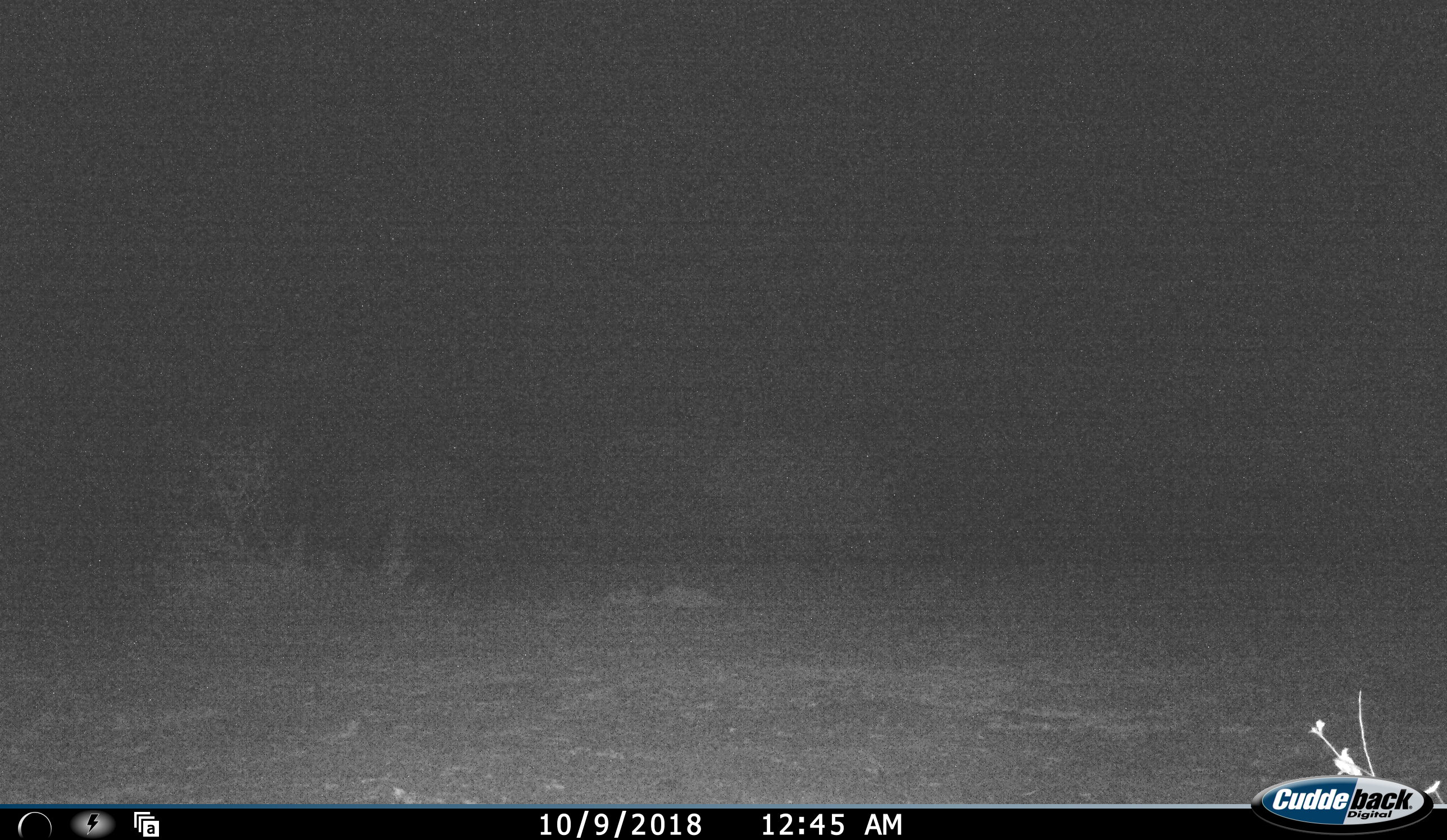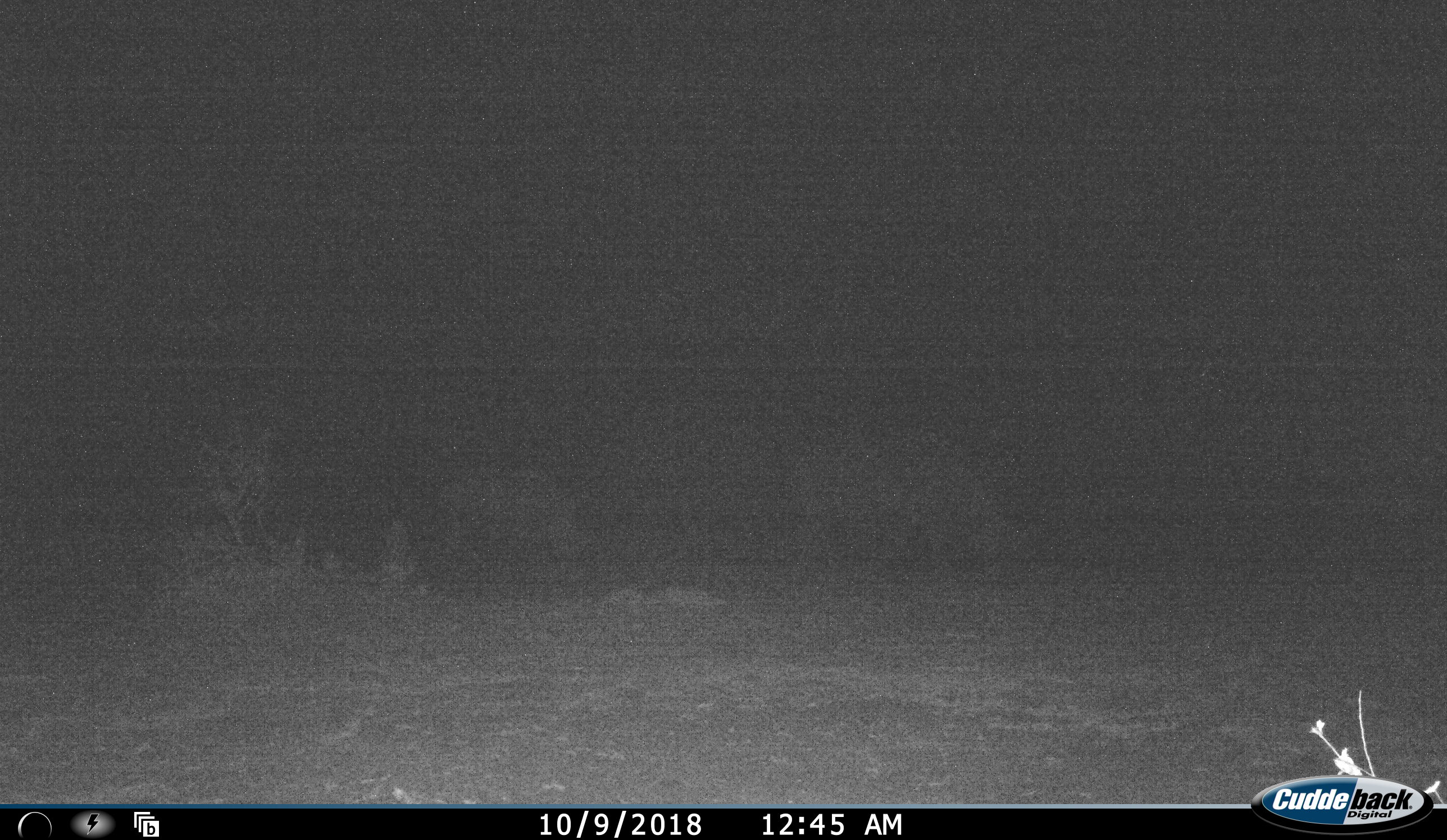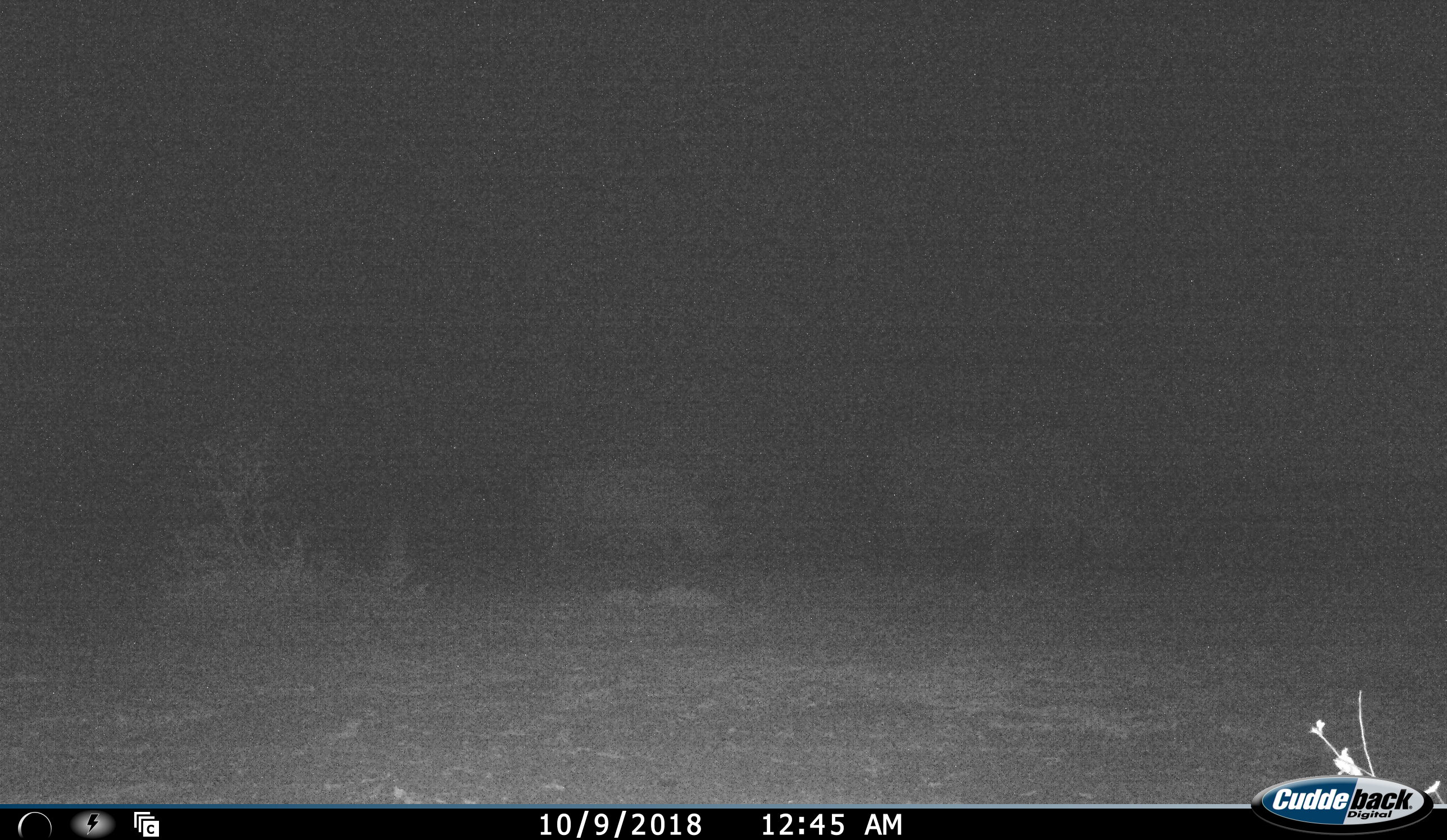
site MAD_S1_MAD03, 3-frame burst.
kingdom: Animalia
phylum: Chordata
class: Mammalia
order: Perissodactyla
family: Rhinocerotidae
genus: Ceratotherium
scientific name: Ceratotherium simum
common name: white rhinoceros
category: rhinoceroswhite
Rhinoceroswhite (white rhinoceros) (Ceratotherium simum), count 2. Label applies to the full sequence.